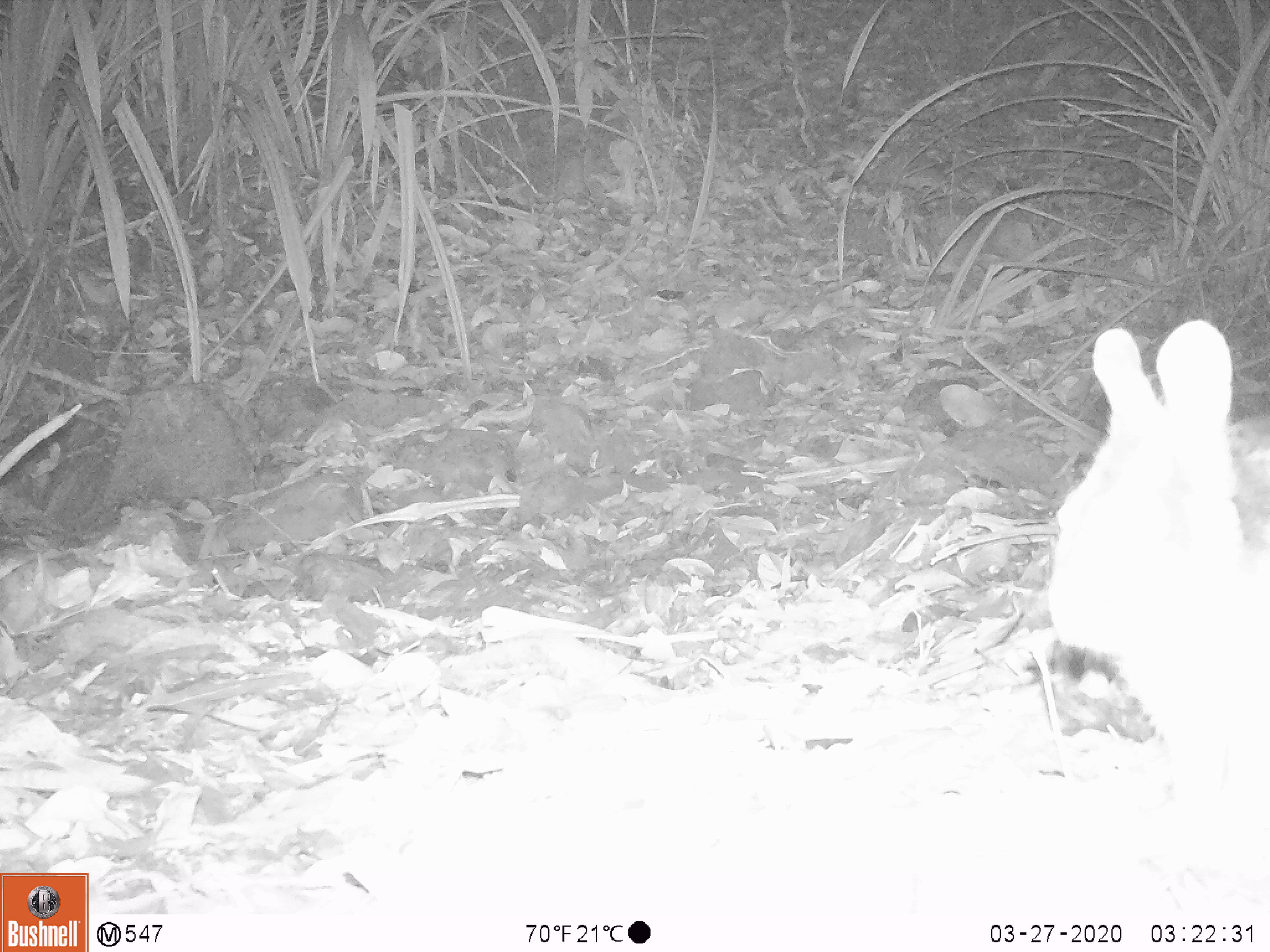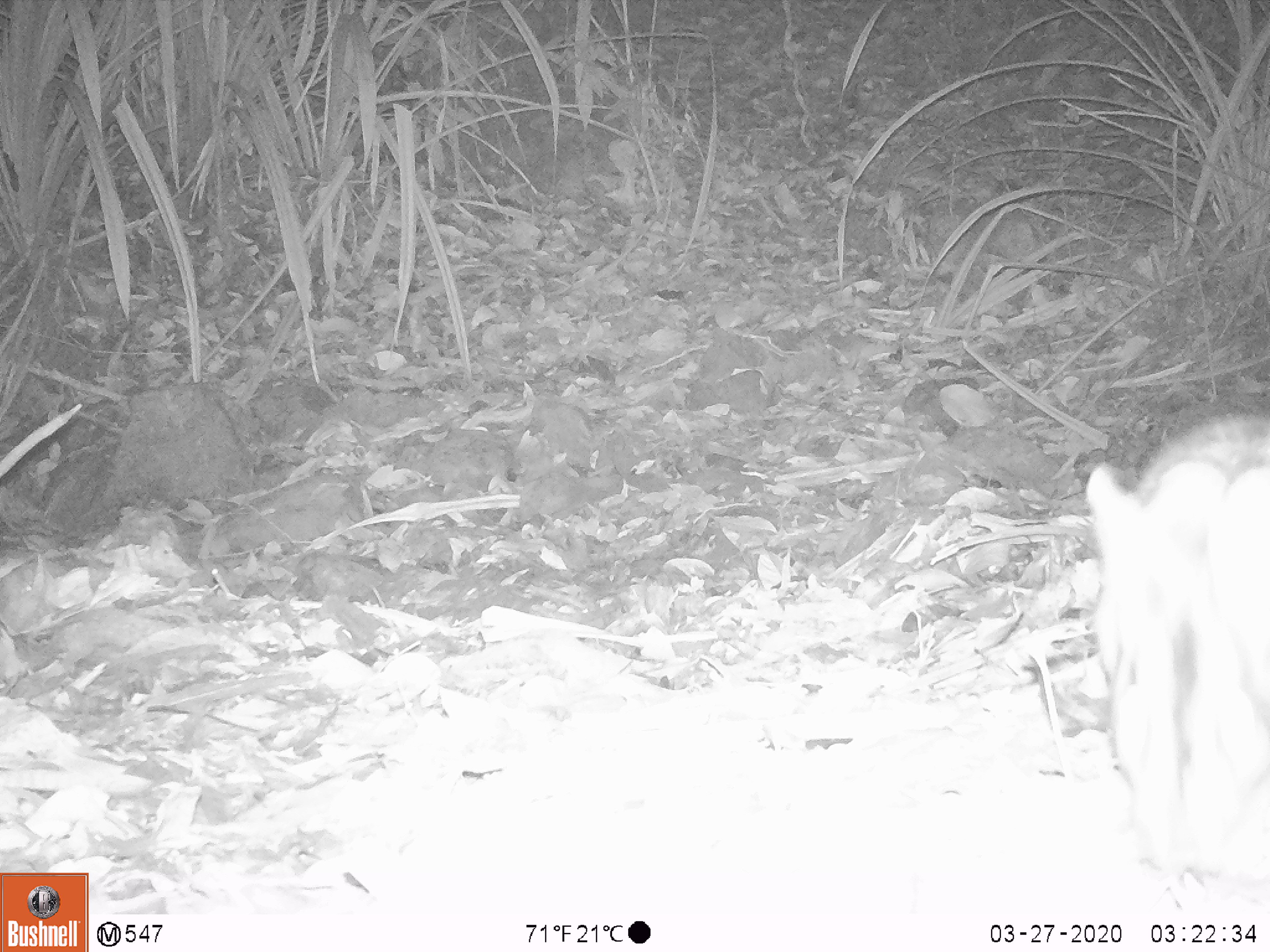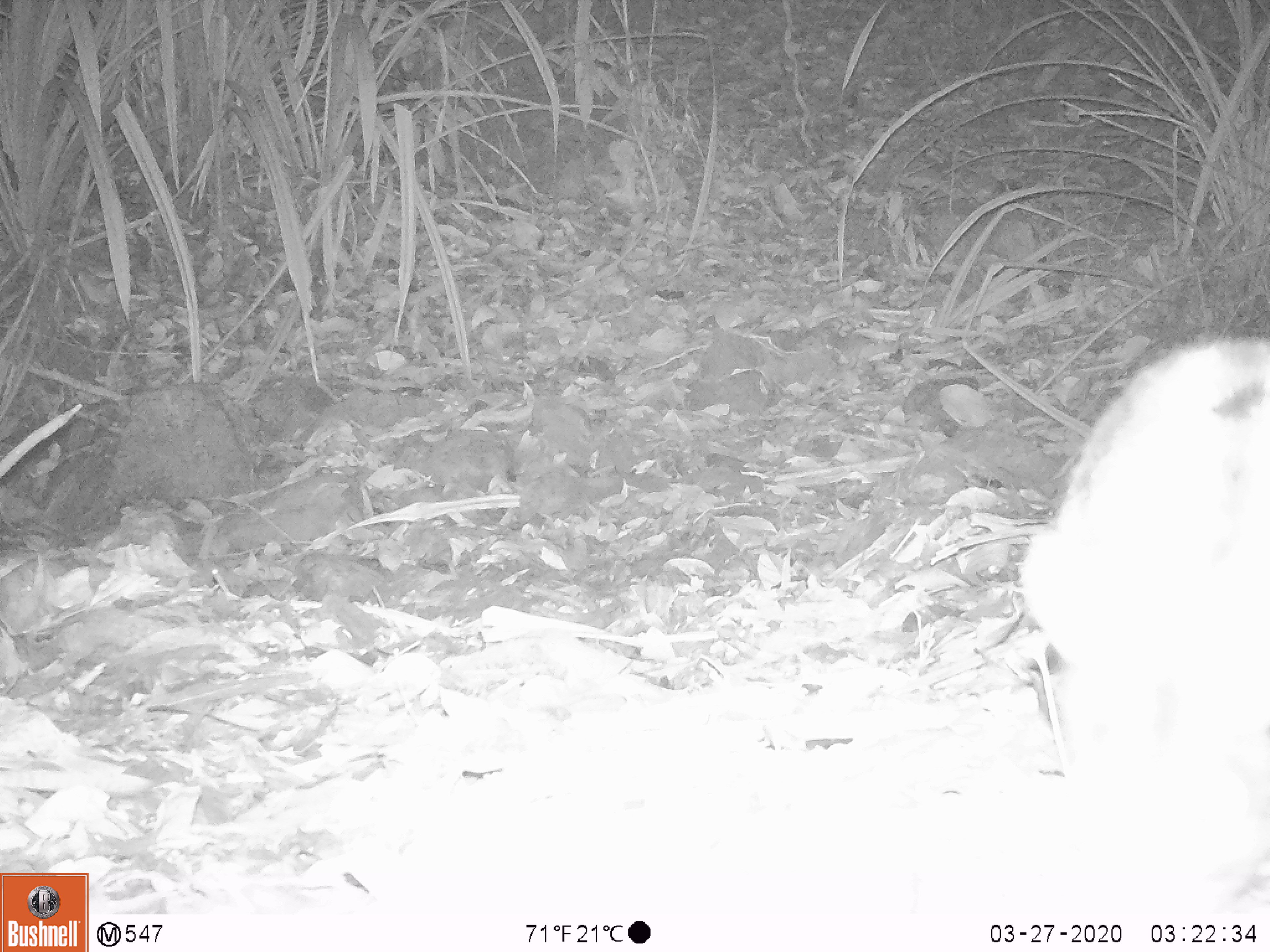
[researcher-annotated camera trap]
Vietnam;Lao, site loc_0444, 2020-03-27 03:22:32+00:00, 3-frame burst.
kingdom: Animalia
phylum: Chordata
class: Mammalia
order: Lagomorpha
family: Leporidae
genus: Nesolagus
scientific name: Nesolagus timminsi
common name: annamite striped rabbit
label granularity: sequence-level